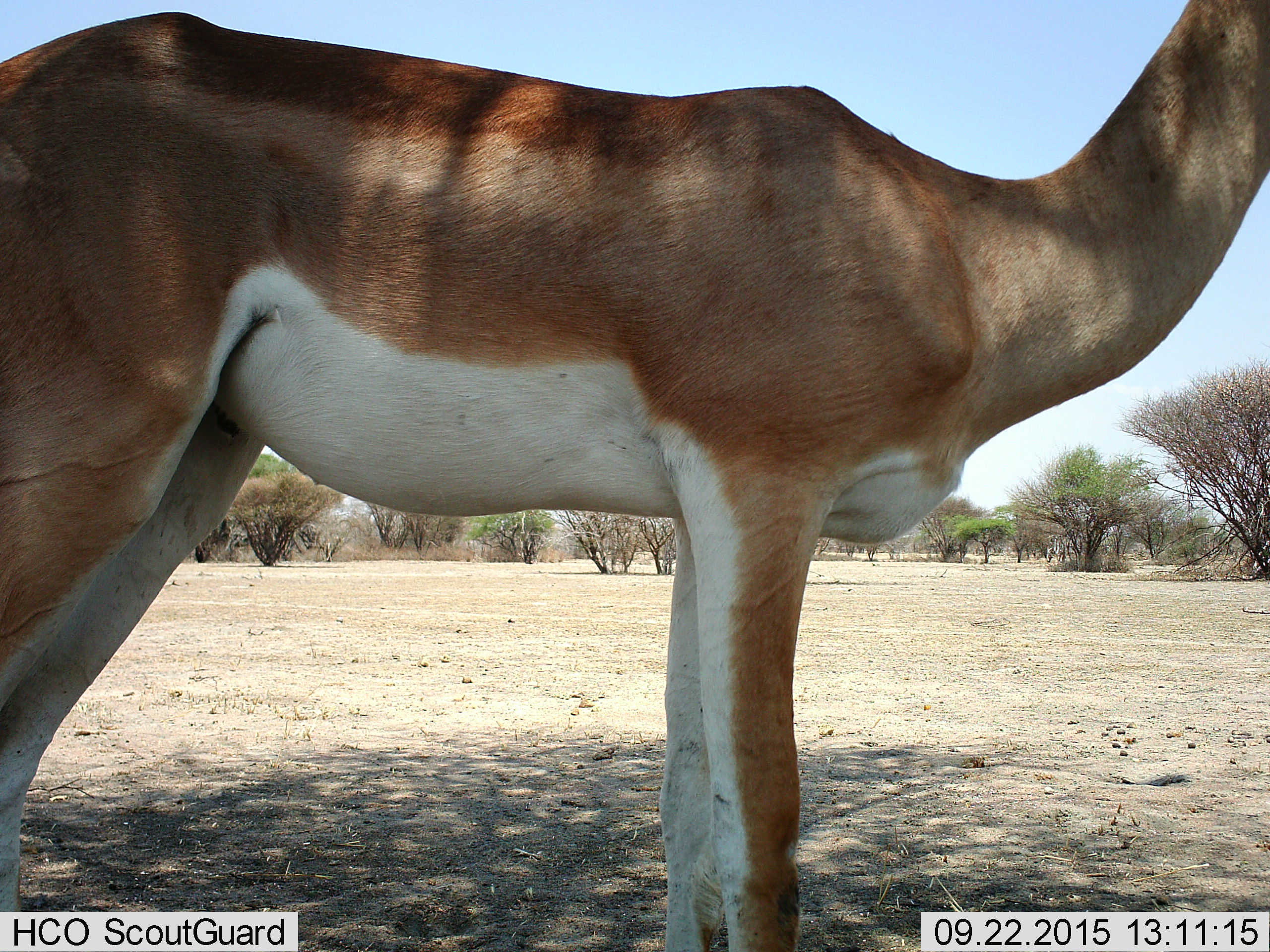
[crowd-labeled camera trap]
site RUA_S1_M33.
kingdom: Animalia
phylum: Chordata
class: Mammalia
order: Artiodactyla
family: Bovidae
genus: Nanger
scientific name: Nanger granti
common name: grant's gazelle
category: gazellegrants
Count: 1.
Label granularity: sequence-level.